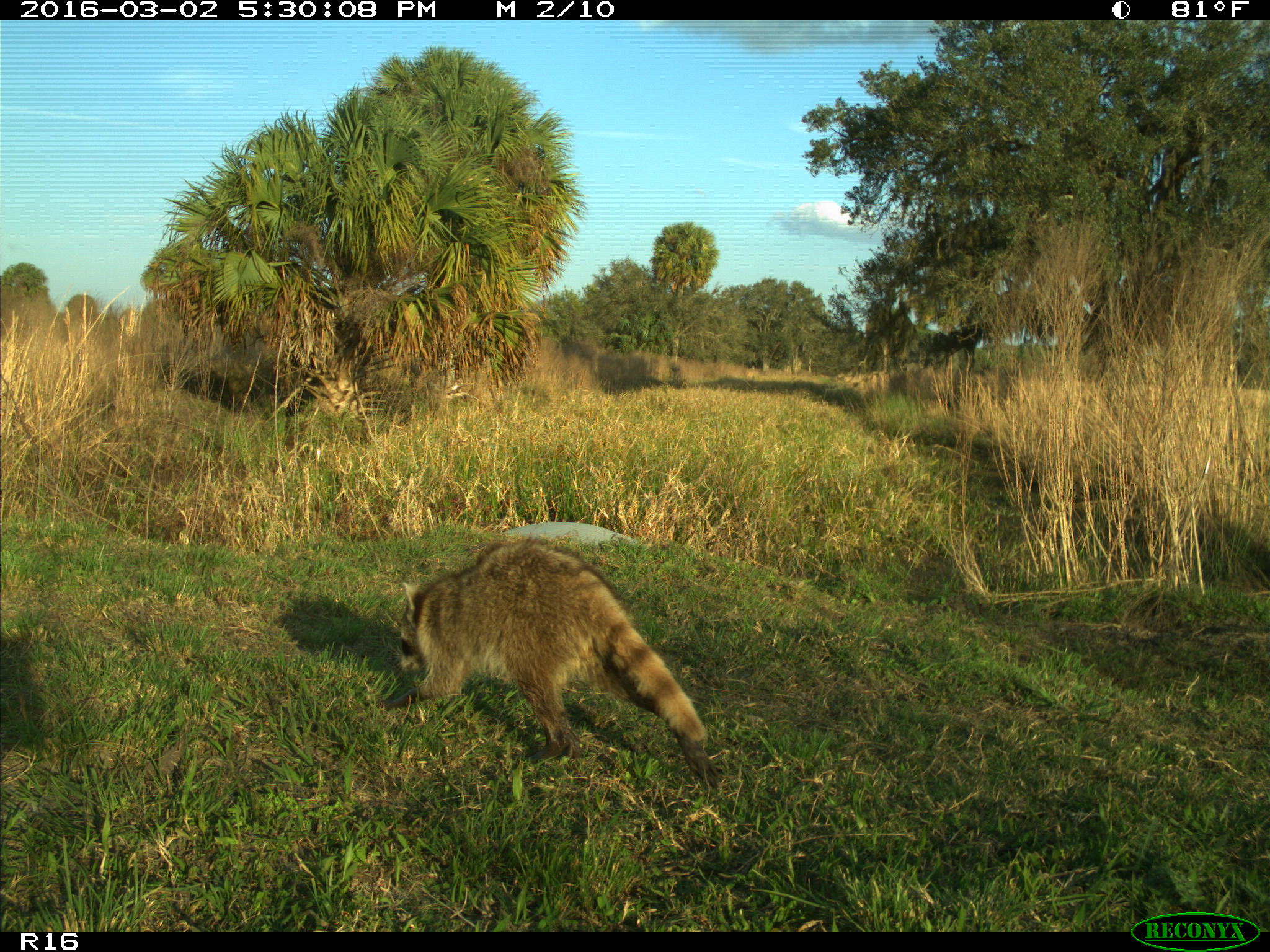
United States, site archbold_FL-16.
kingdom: Animalia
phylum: Chordata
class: Mammalia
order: Carnivora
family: Procyonidae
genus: Procyon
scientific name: Procyon lotor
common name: common raccoon